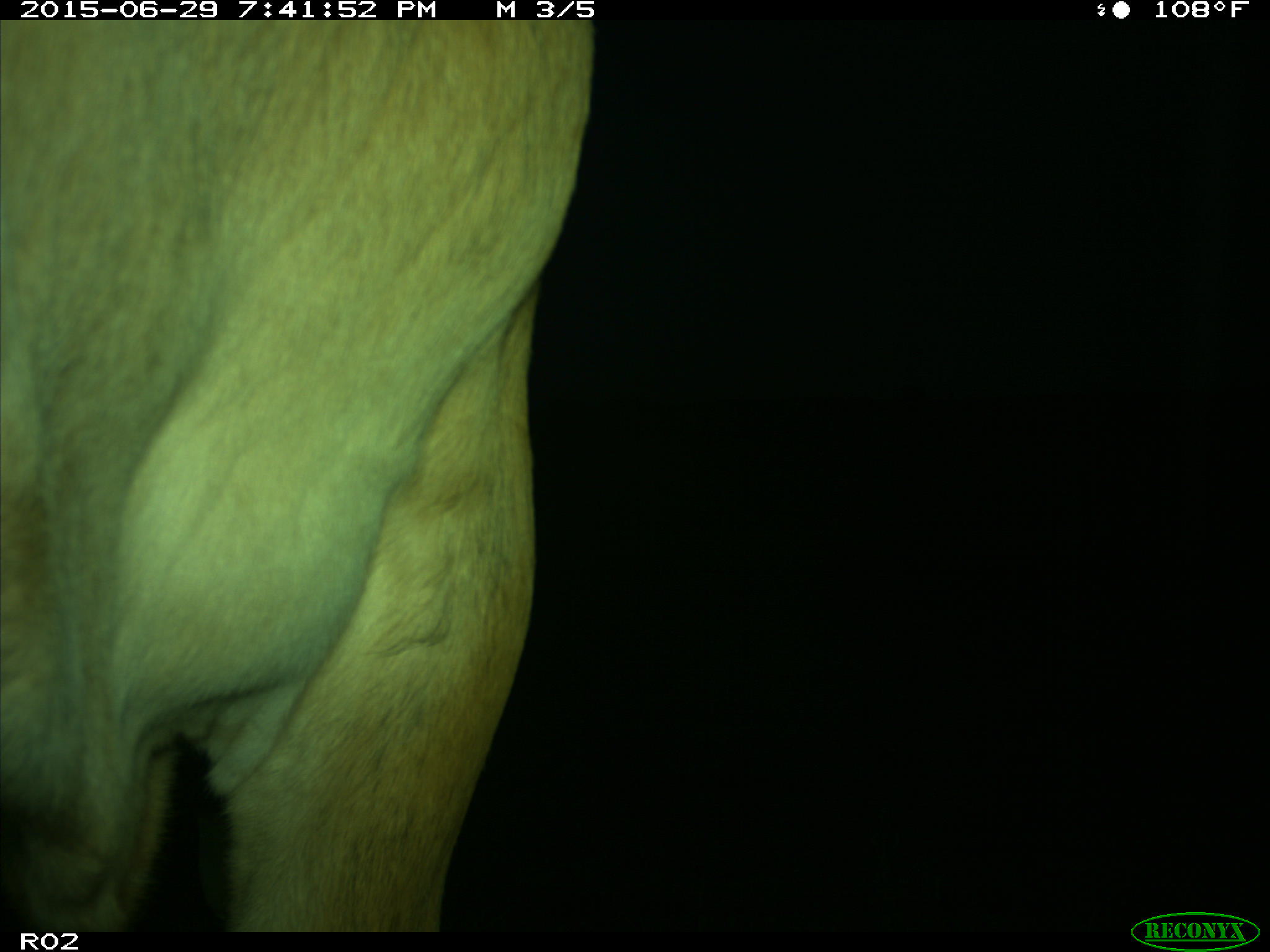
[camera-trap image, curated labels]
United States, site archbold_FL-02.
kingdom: Animalia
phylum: Chordata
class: Mammalia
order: Artiodactyla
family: Bovidae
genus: Bos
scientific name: Bos taurus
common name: domestic cow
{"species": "Bos taurus (domestic cow)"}